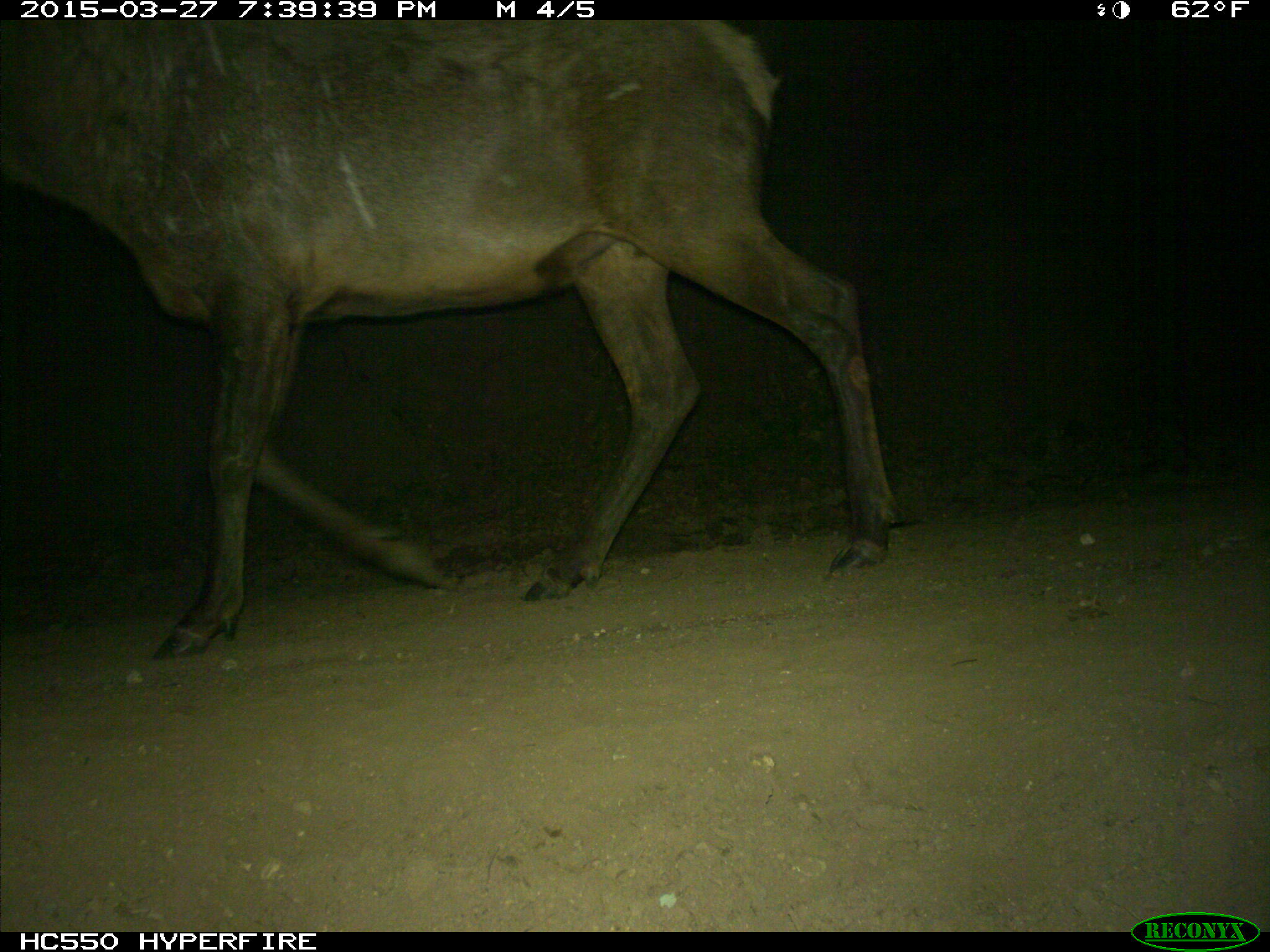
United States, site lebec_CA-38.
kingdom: Animalia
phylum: Chordata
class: Mammalia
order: Artiodactyla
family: Cervidae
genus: Cervus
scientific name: Cervus canadensis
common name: elk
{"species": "Cervus canadensis (elk)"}